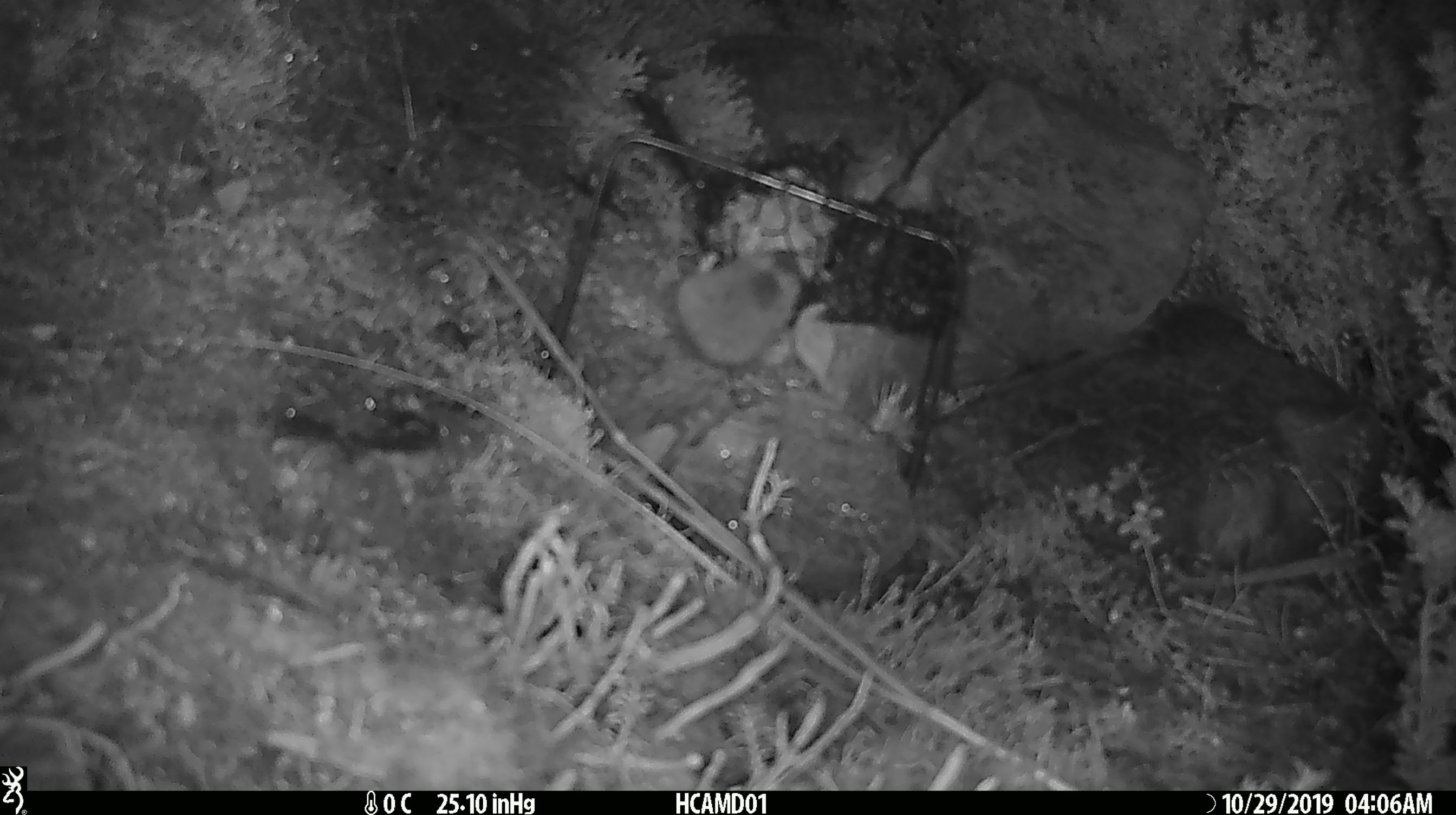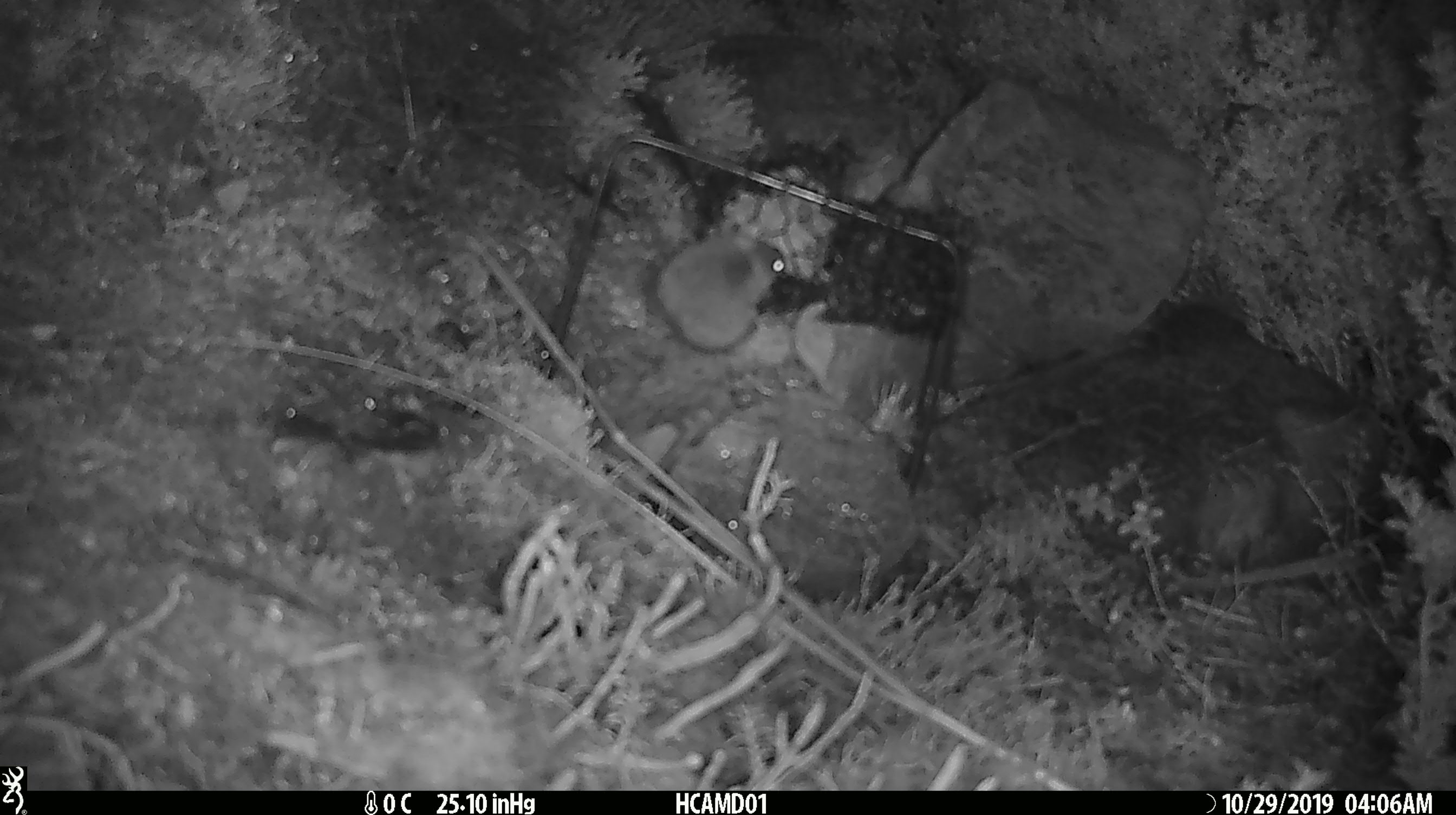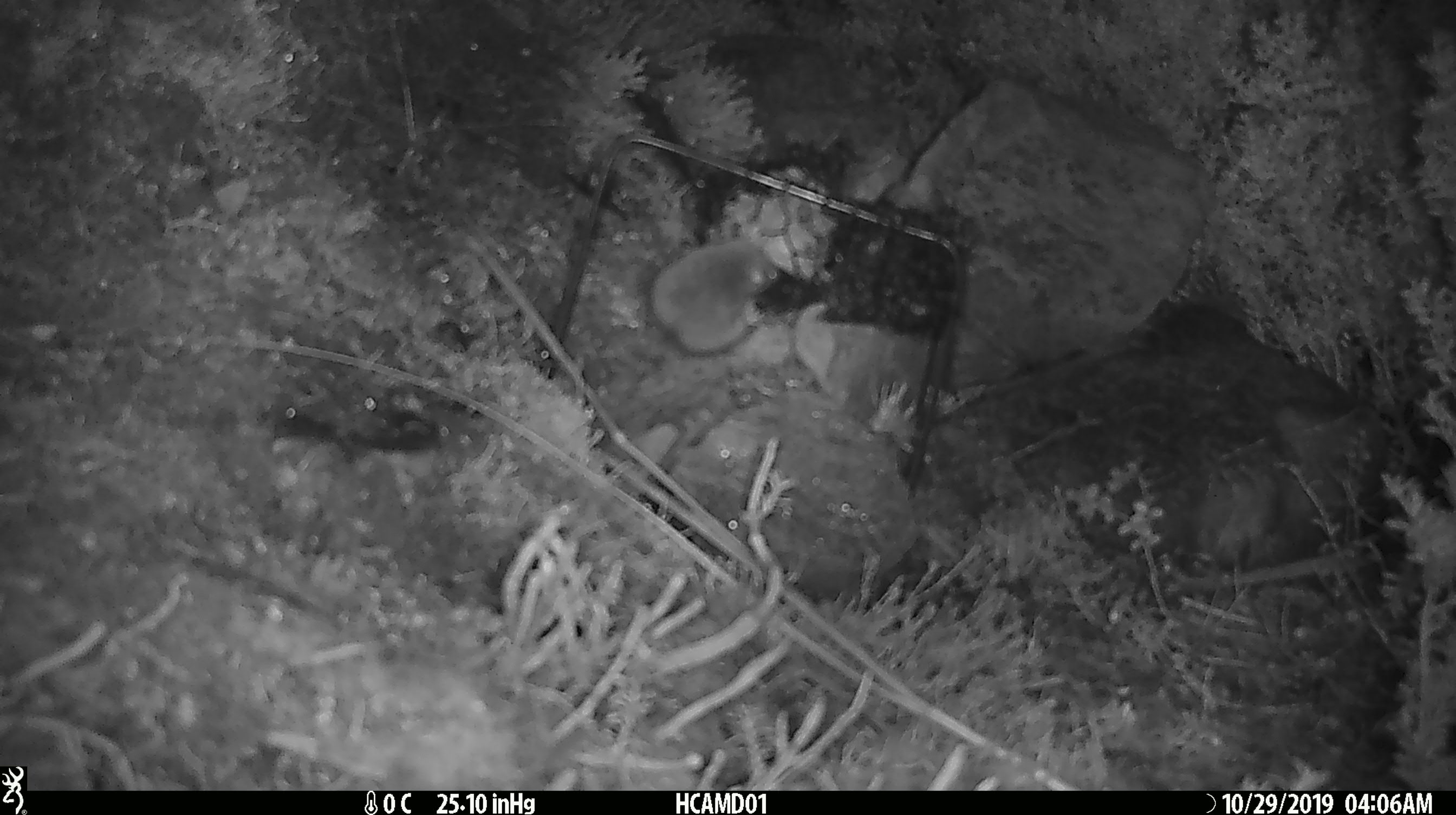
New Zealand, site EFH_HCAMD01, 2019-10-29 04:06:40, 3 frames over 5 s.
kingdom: Animalia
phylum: Chordata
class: Mammalia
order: Rodentia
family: Muridae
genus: Mus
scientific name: Mus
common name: mouse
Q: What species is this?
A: Mouse (Mus).